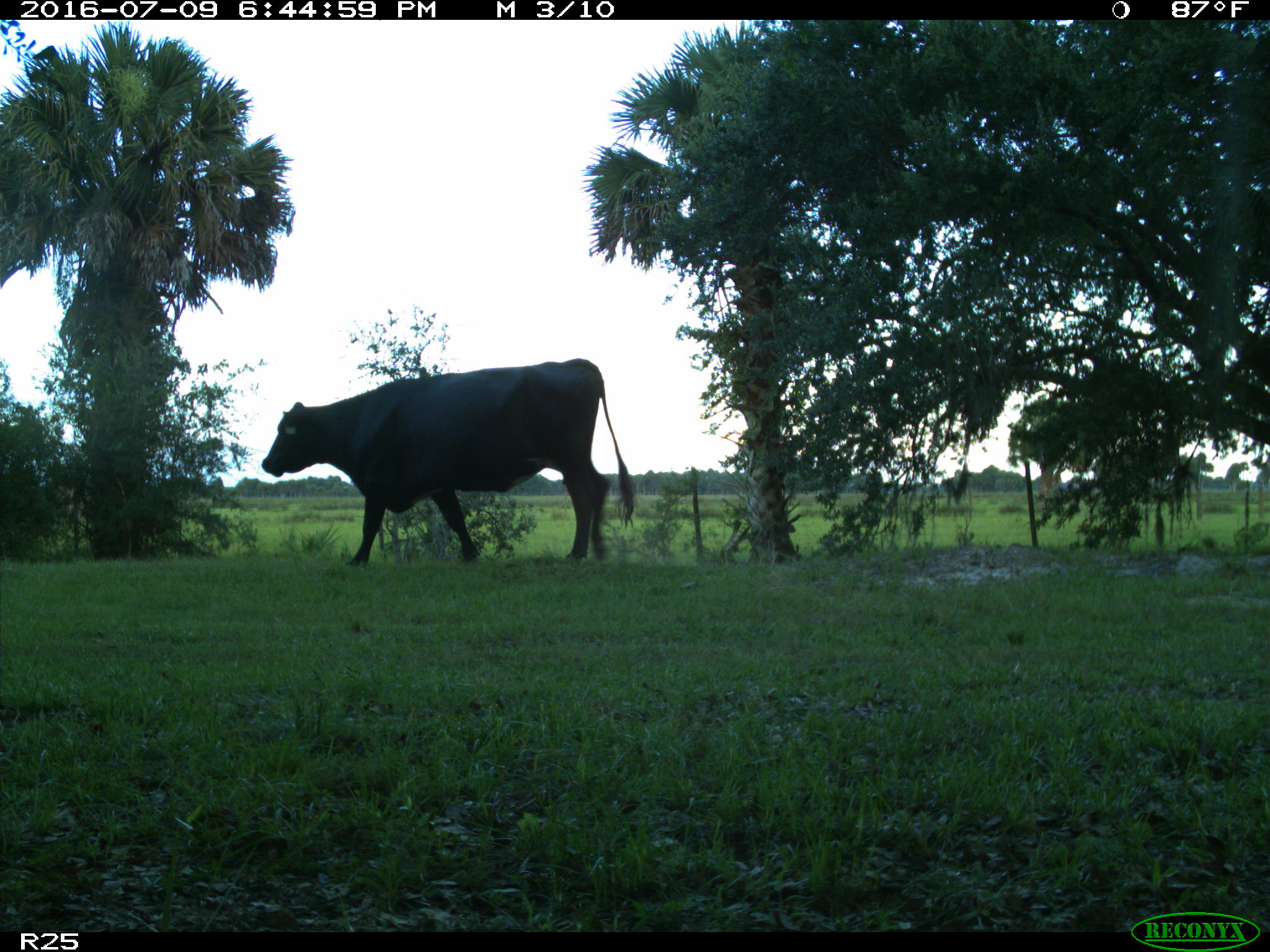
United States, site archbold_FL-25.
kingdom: Animalia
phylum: Chordata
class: Mammalia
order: Artiodactyla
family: Bovidae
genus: Bos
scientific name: Bos taurus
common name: domestic cow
Bos taurus (domestic cow).